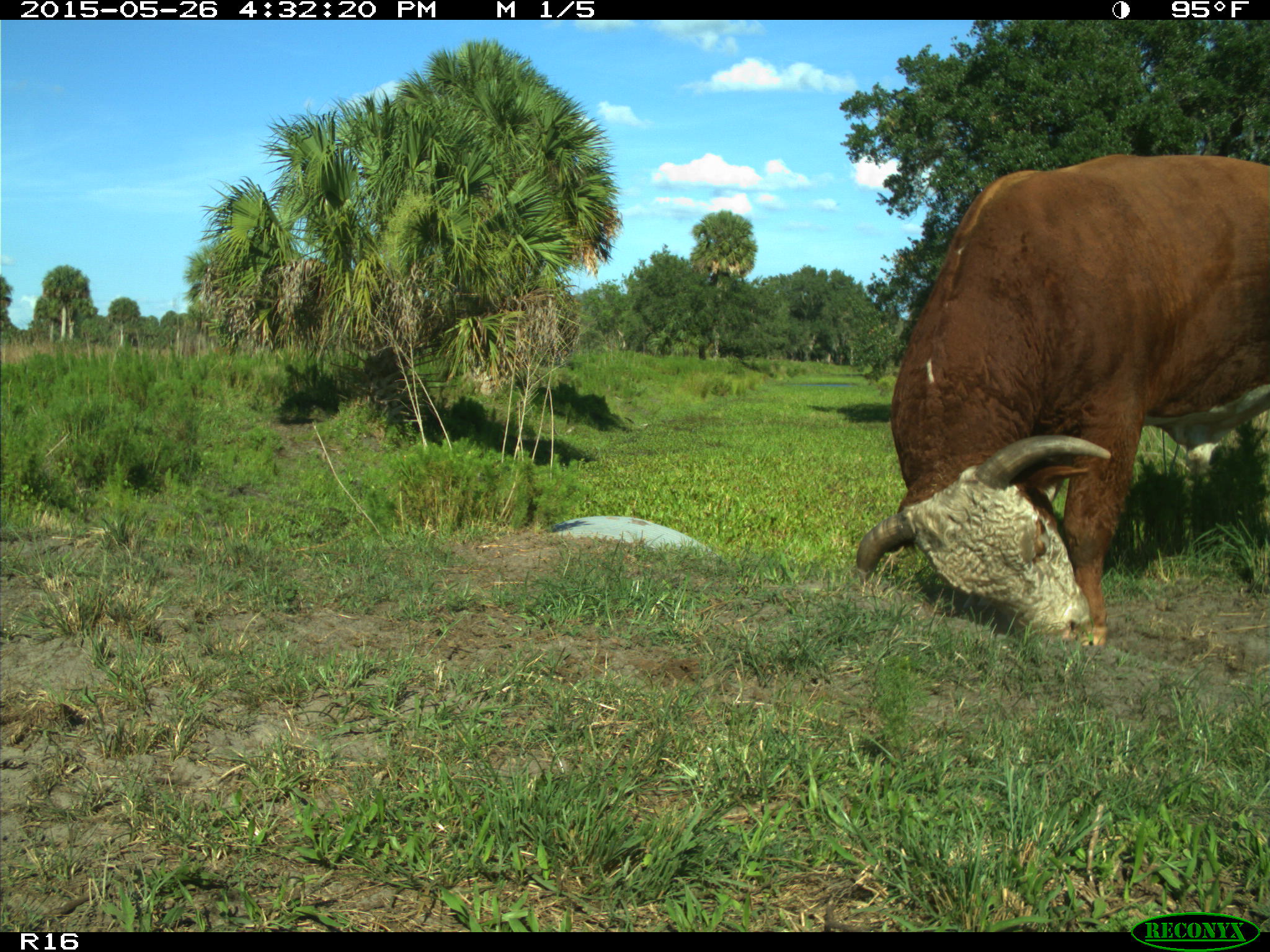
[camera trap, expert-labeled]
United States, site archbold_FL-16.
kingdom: Animalia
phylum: Chordata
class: Mammalia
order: Artiodactyla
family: Bovidae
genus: Bos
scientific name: Bos taurus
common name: domestic cow